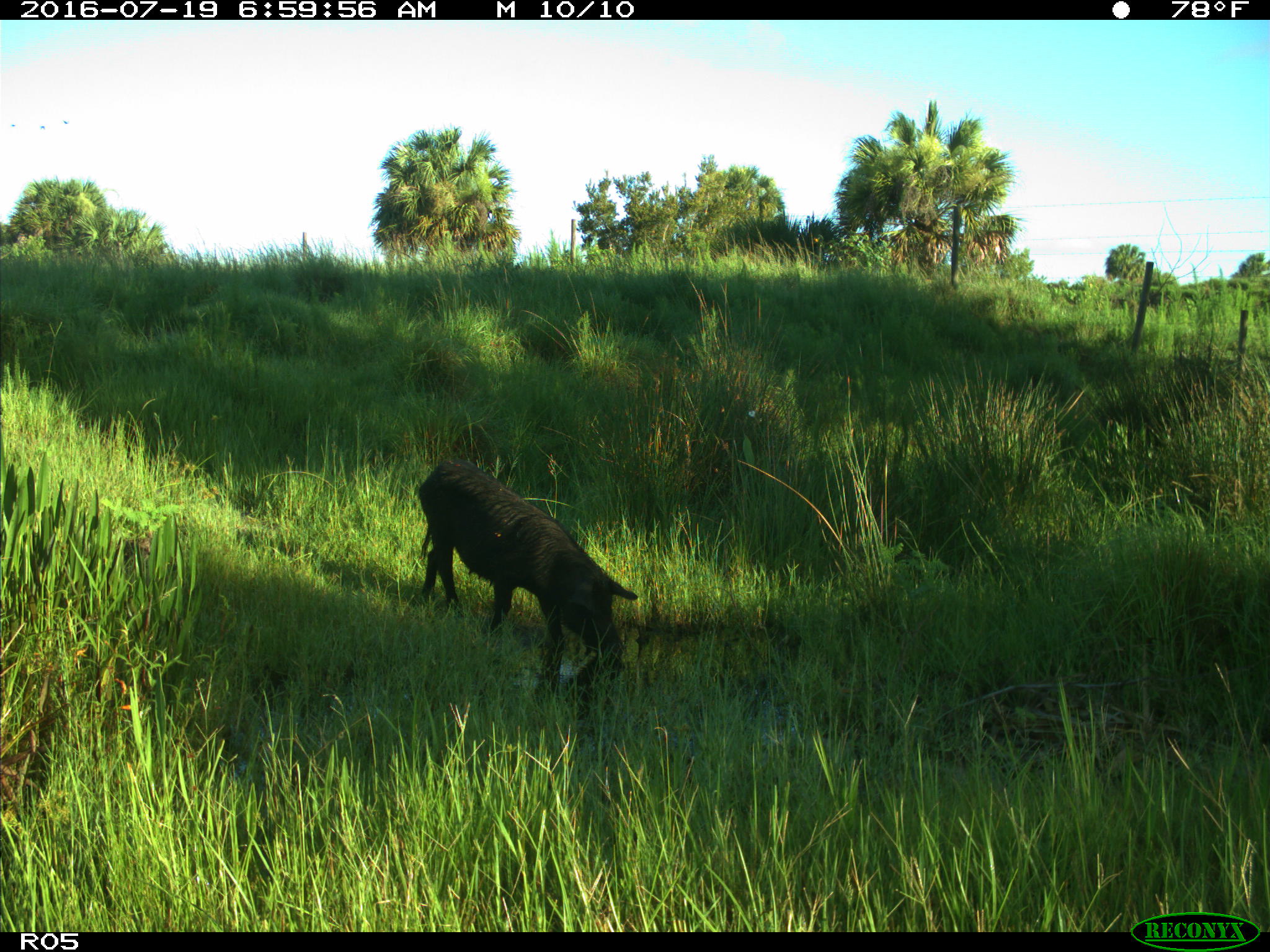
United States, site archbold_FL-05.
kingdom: Animalia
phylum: Chordata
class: Mammalia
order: Artiodactyla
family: Suidae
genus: Sus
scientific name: Sus scrofa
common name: wild boar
Sus scrofa (wild boar).